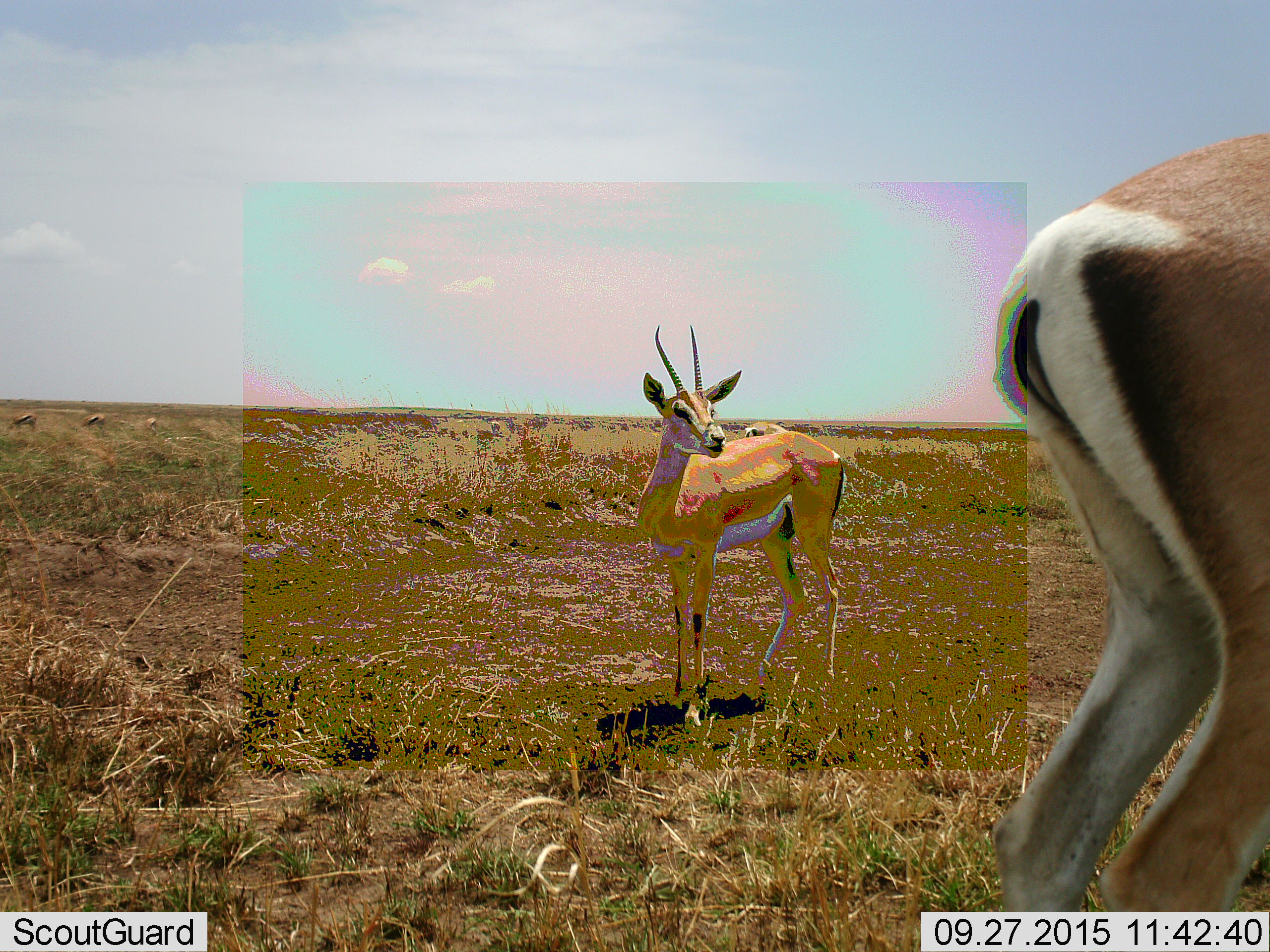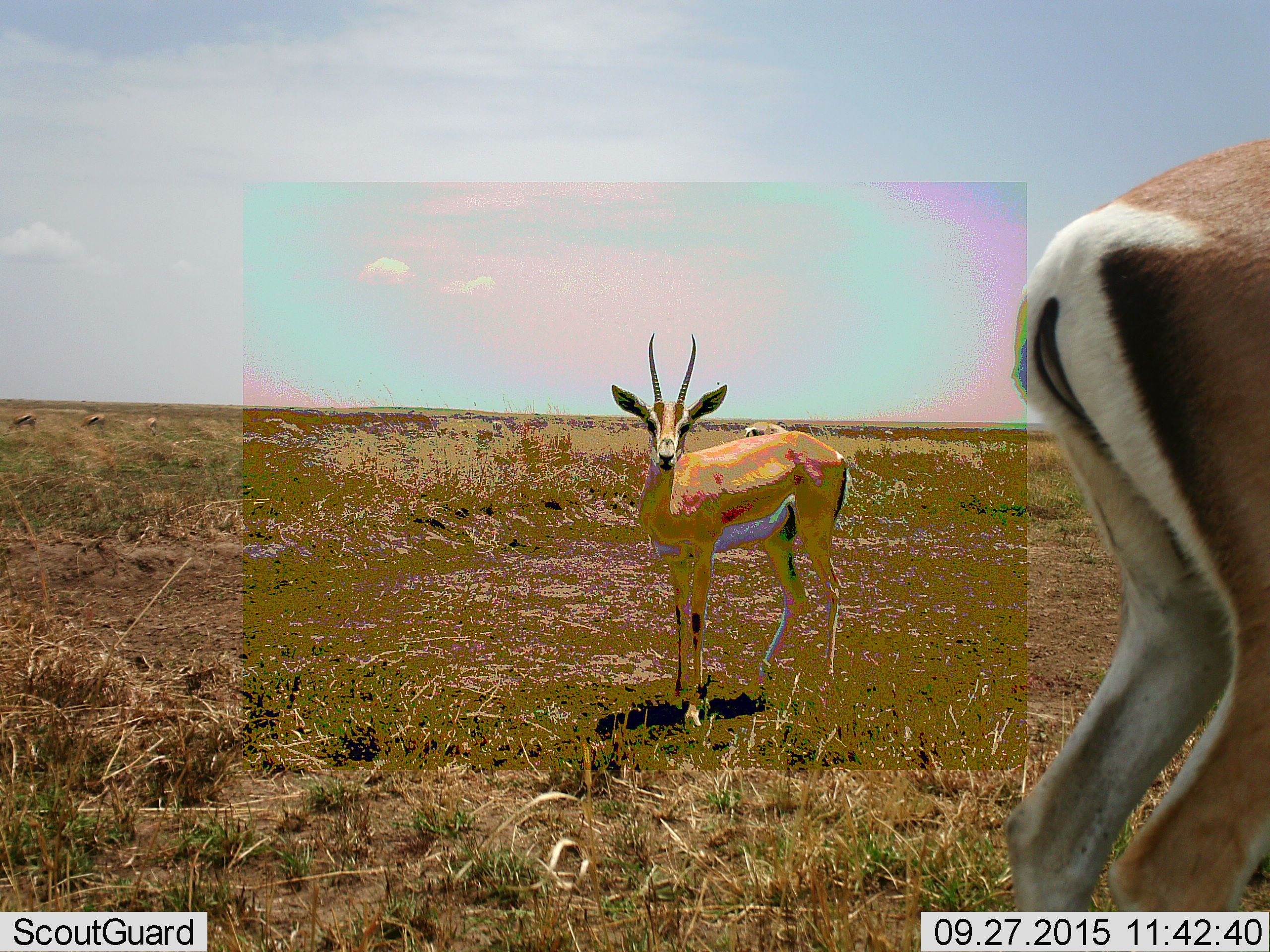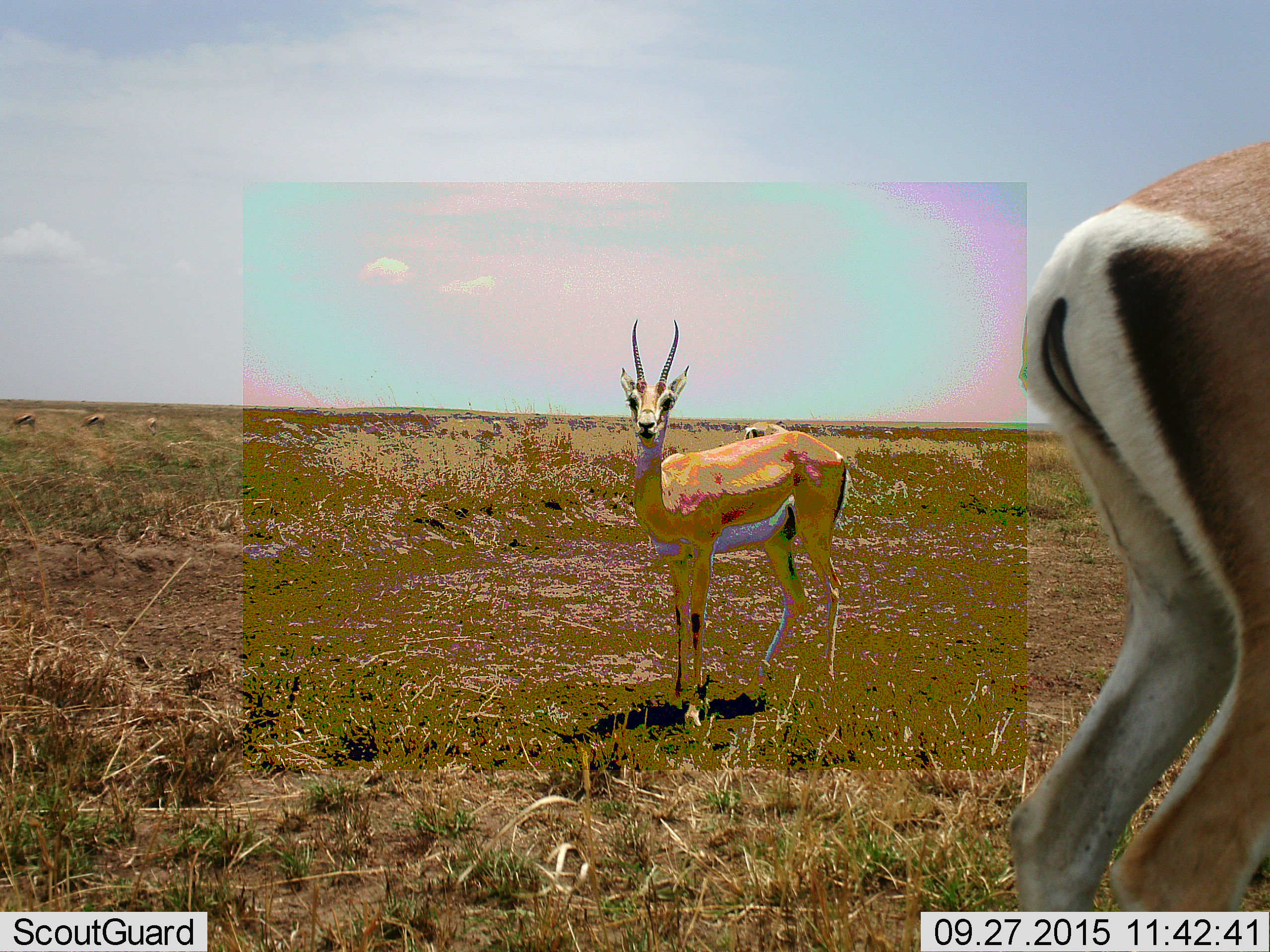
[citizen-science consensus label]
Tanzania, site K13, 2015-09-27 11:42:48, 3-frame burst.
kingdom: Animalia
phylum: Chordata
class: Mammalia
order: Artiodactyla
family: Bovidae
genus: Eudorcas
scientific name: Eudorcas thomsonii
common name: thomson's gazelle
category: gazellethomsons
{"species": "gazellethomsons (thomson's gazelle) (Eudorcas thomsonii)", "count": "3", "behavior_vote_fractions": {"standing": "100%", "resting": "0%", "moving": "29%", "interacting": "0%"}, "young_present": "0%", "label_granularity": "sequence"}